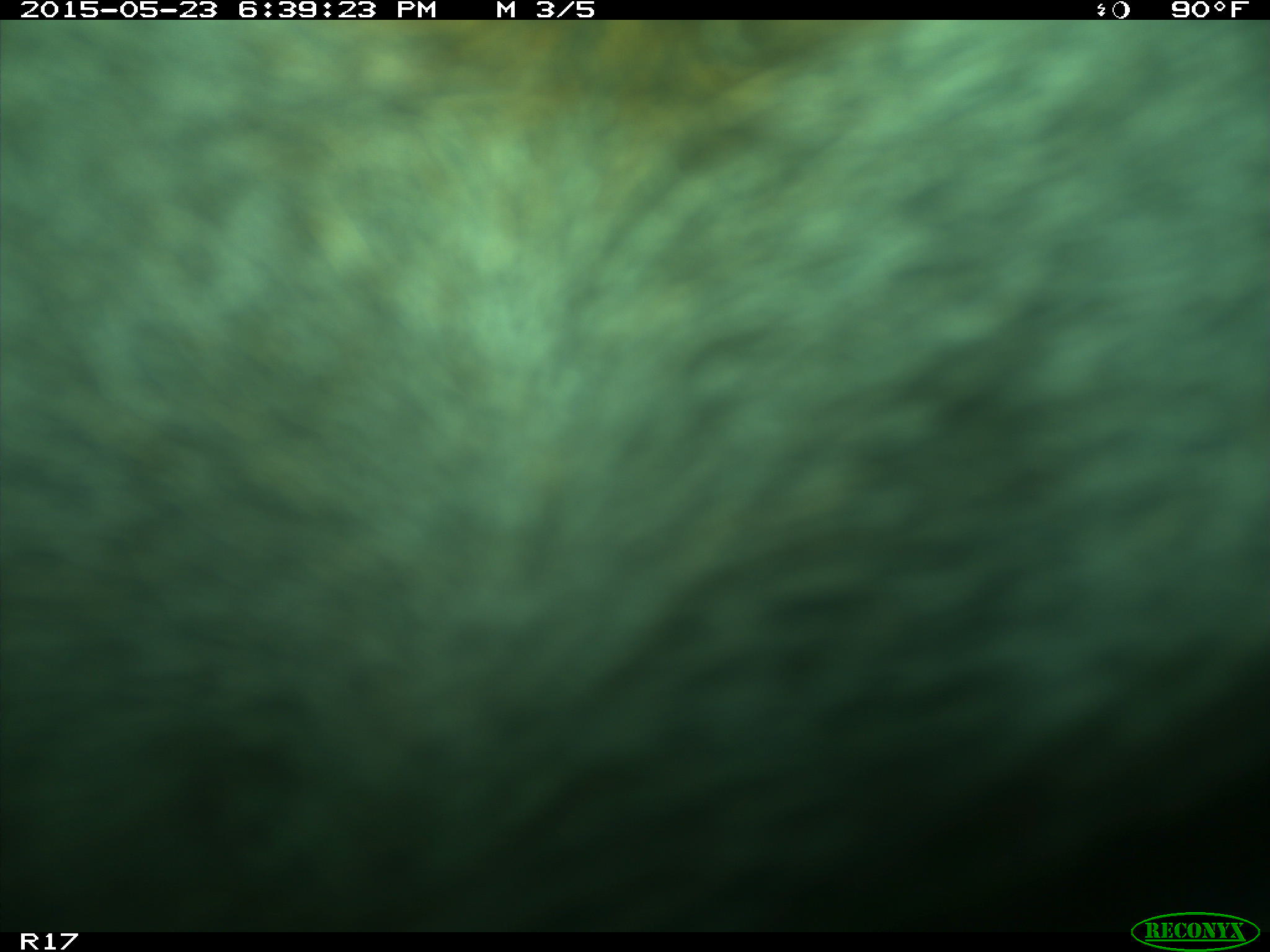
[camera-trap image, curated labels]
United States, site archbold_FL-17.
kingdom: Animalia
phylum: Chordata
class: Mammalia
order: Artiodactyla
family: Bovidae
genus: Bos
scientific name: Bos taurus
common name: domestic cow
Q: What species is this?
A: Bos taurus (domestic cow).